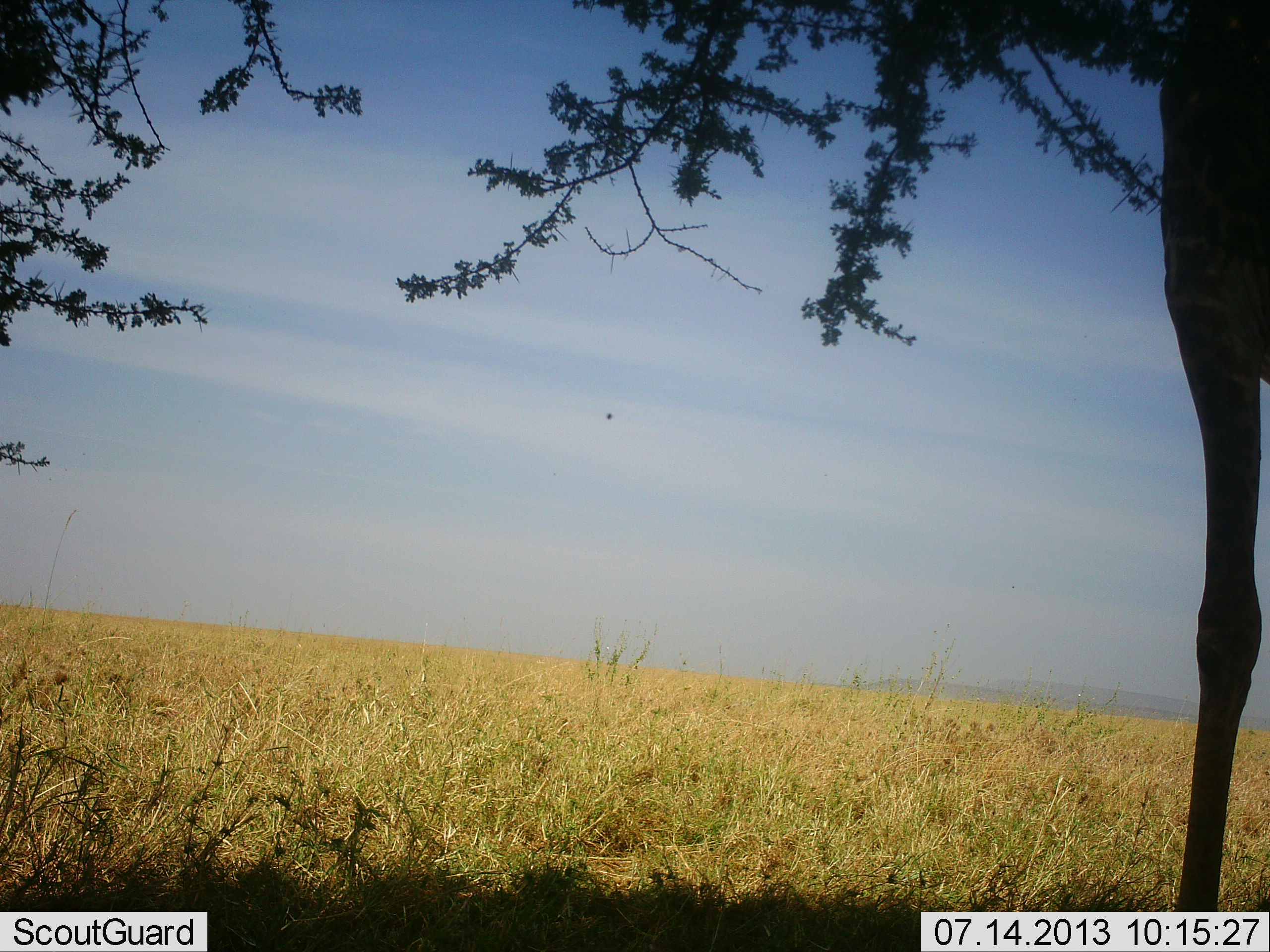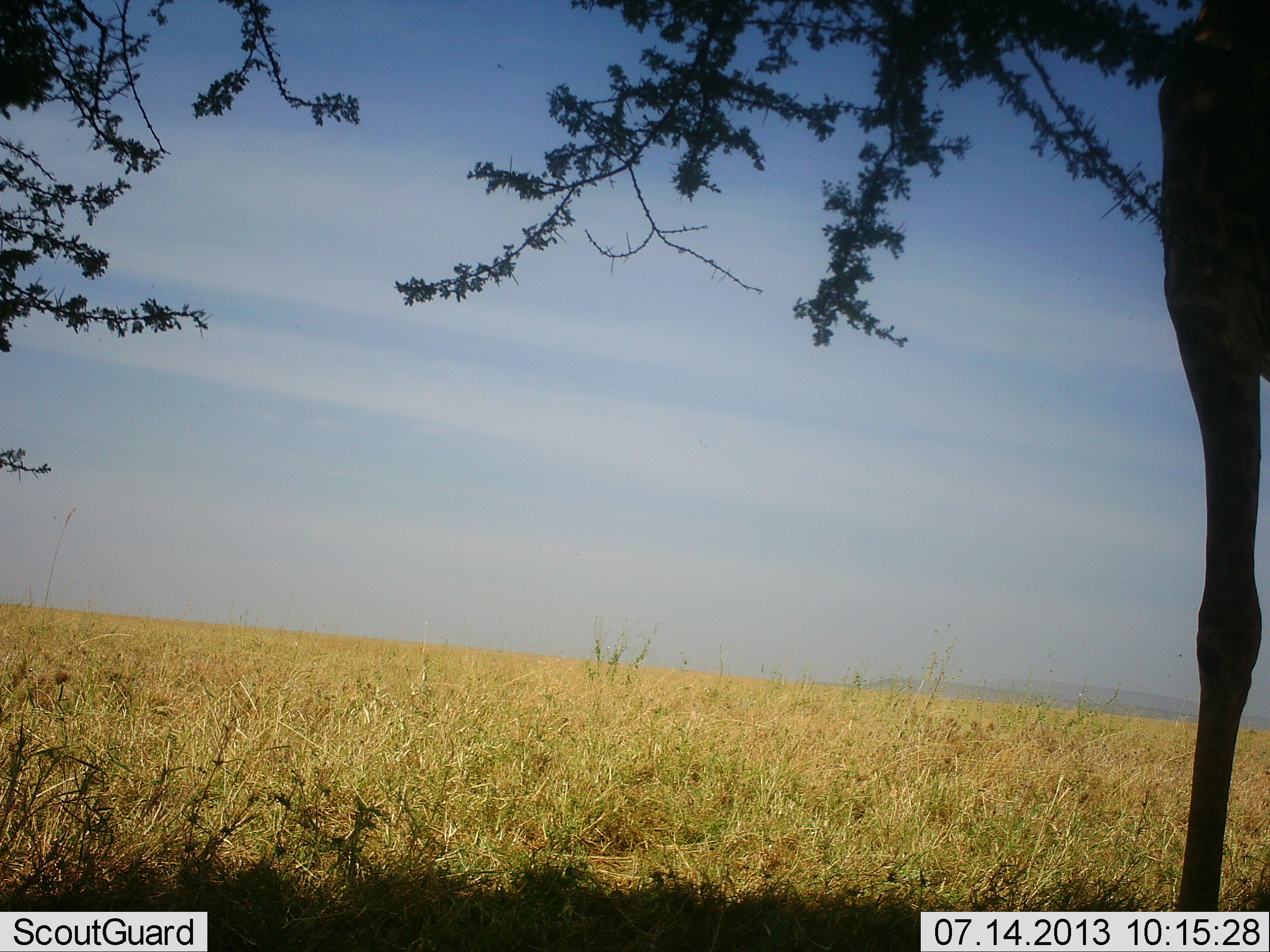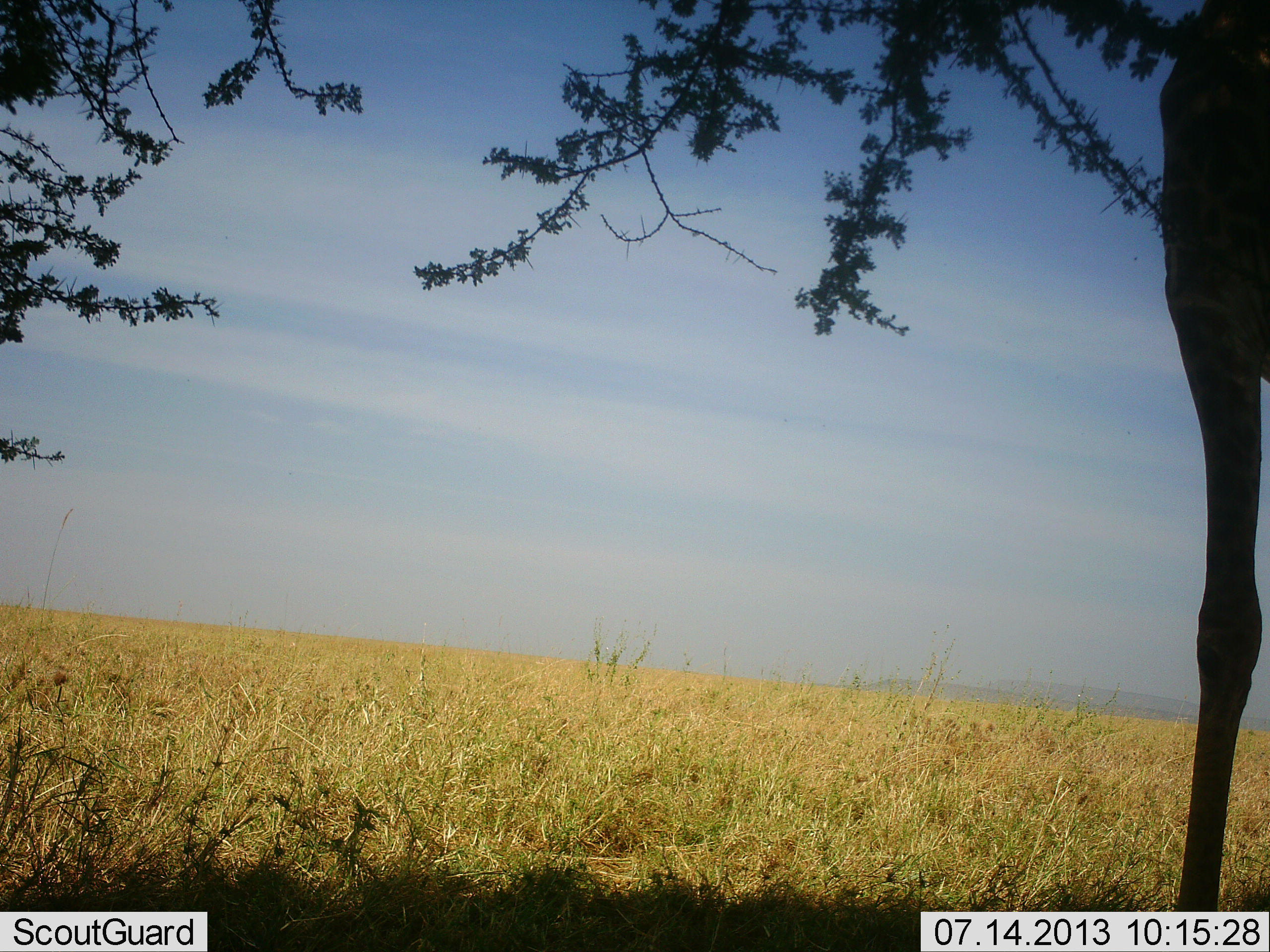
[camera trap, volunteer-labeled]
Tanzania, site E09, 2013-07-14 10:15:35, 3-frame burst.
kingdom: Animalia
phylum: Chordata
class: Mammalia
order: Artiodactyla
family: Giraffidae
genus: Giraffa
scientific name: Giraffa camelopardalis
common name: giraffe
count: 1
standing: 74%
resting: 0%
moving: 0%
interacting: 0%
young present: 0%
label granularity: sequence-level